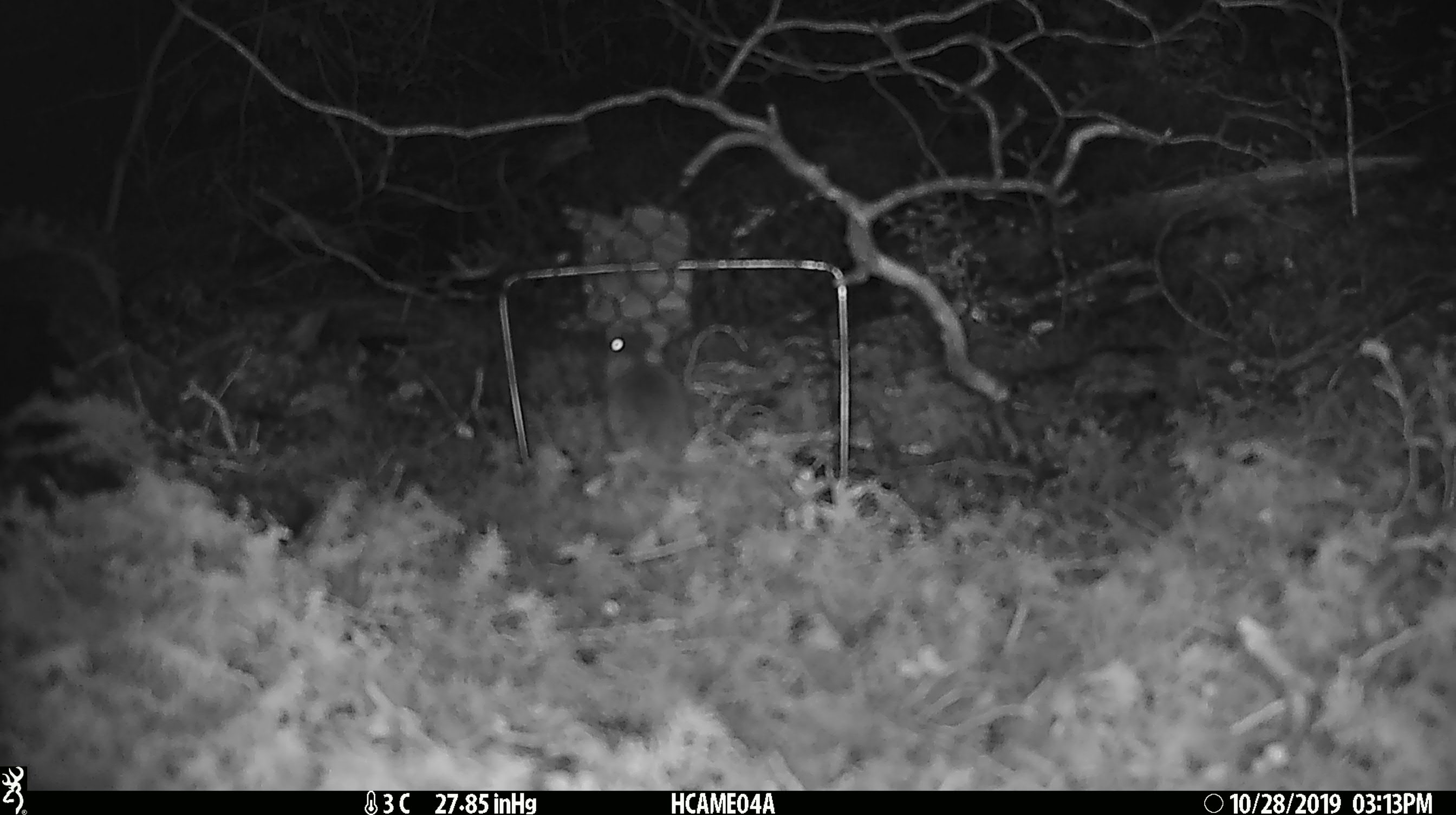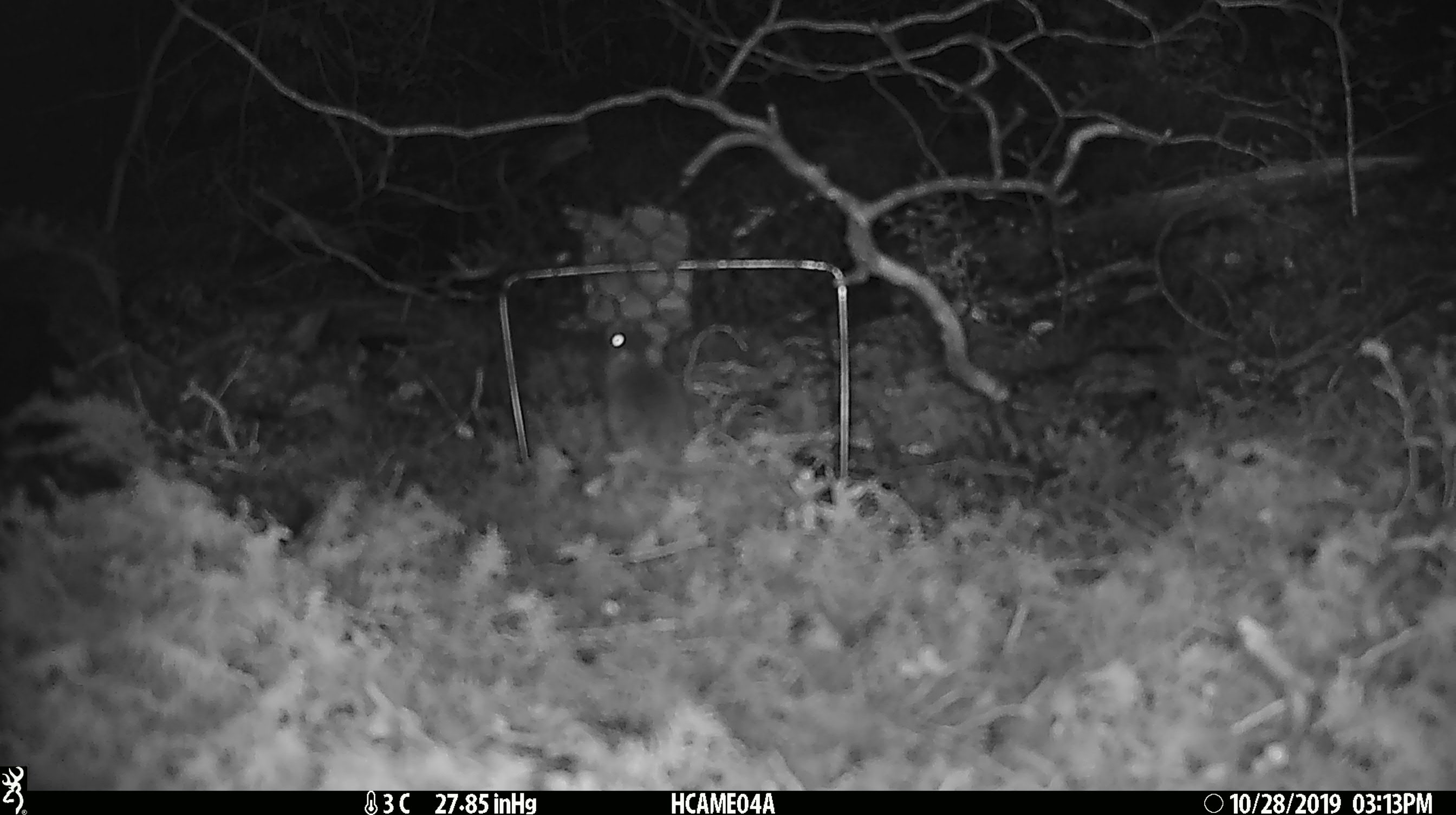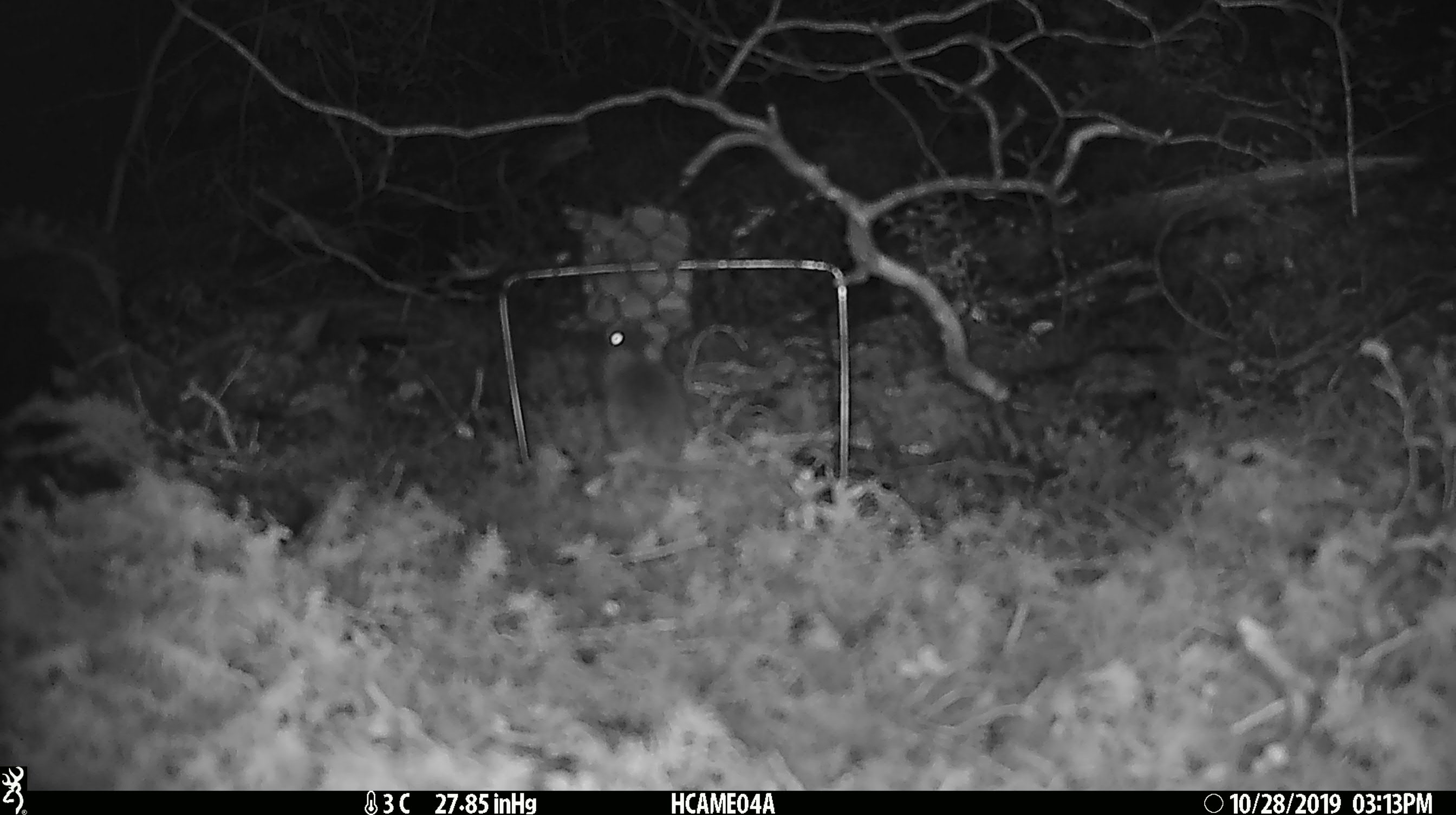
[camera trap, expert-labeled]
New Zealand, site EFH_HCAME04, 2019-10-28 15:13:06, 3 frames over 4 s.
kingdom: Animalia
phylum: Chordata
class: Mammalia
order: Rodentia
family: Muridae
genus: Mus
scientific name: Mus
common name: mouse